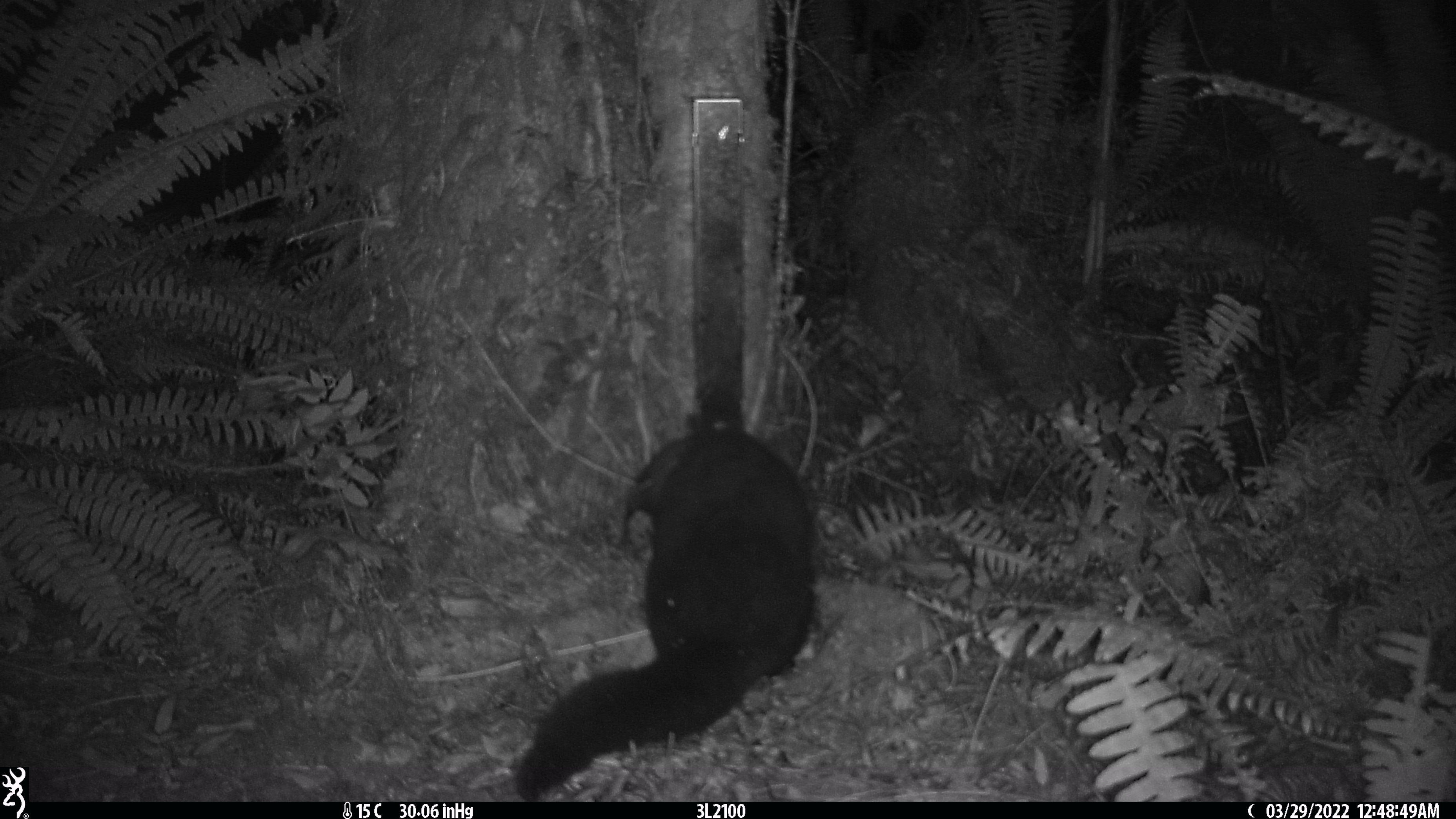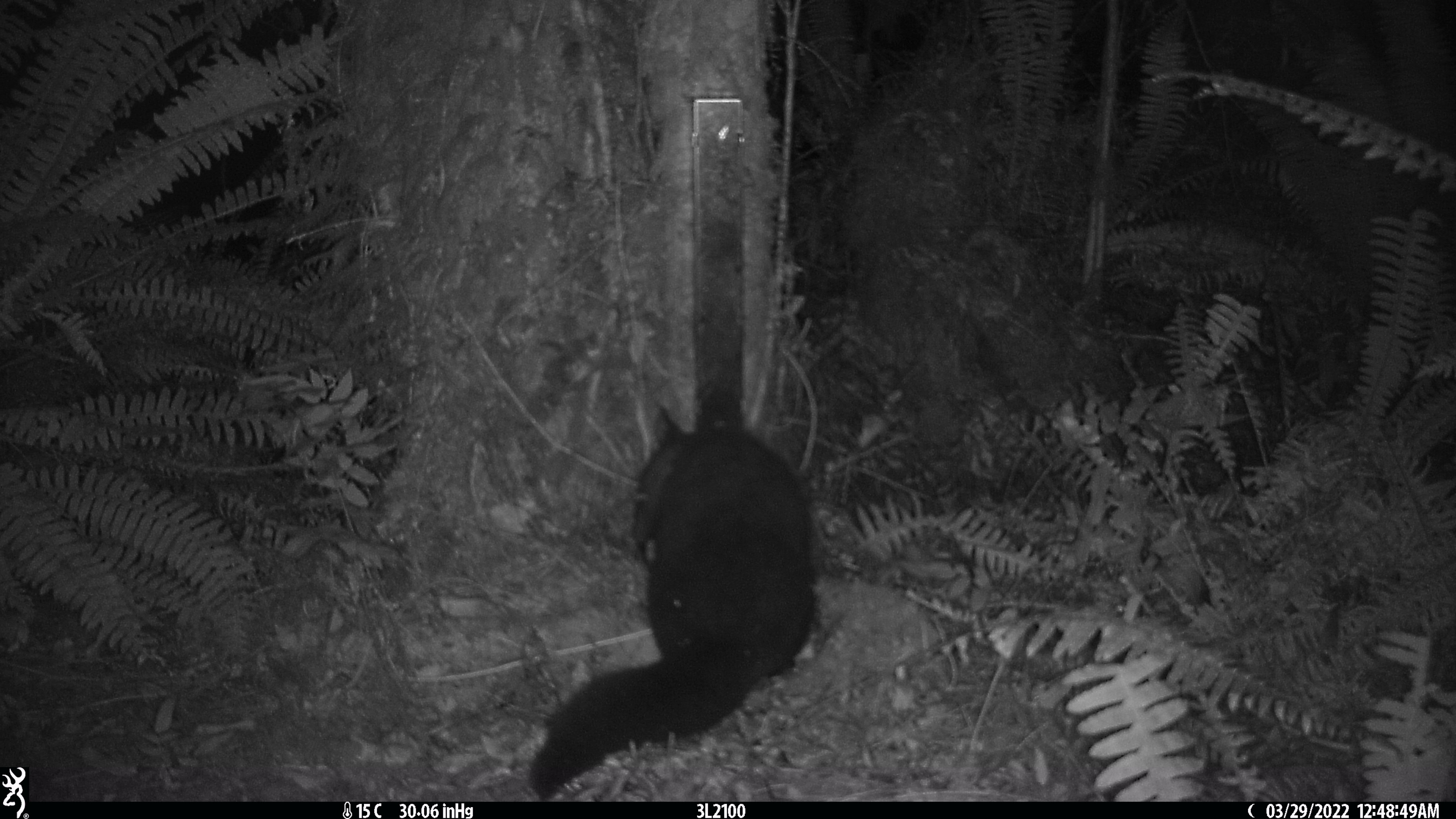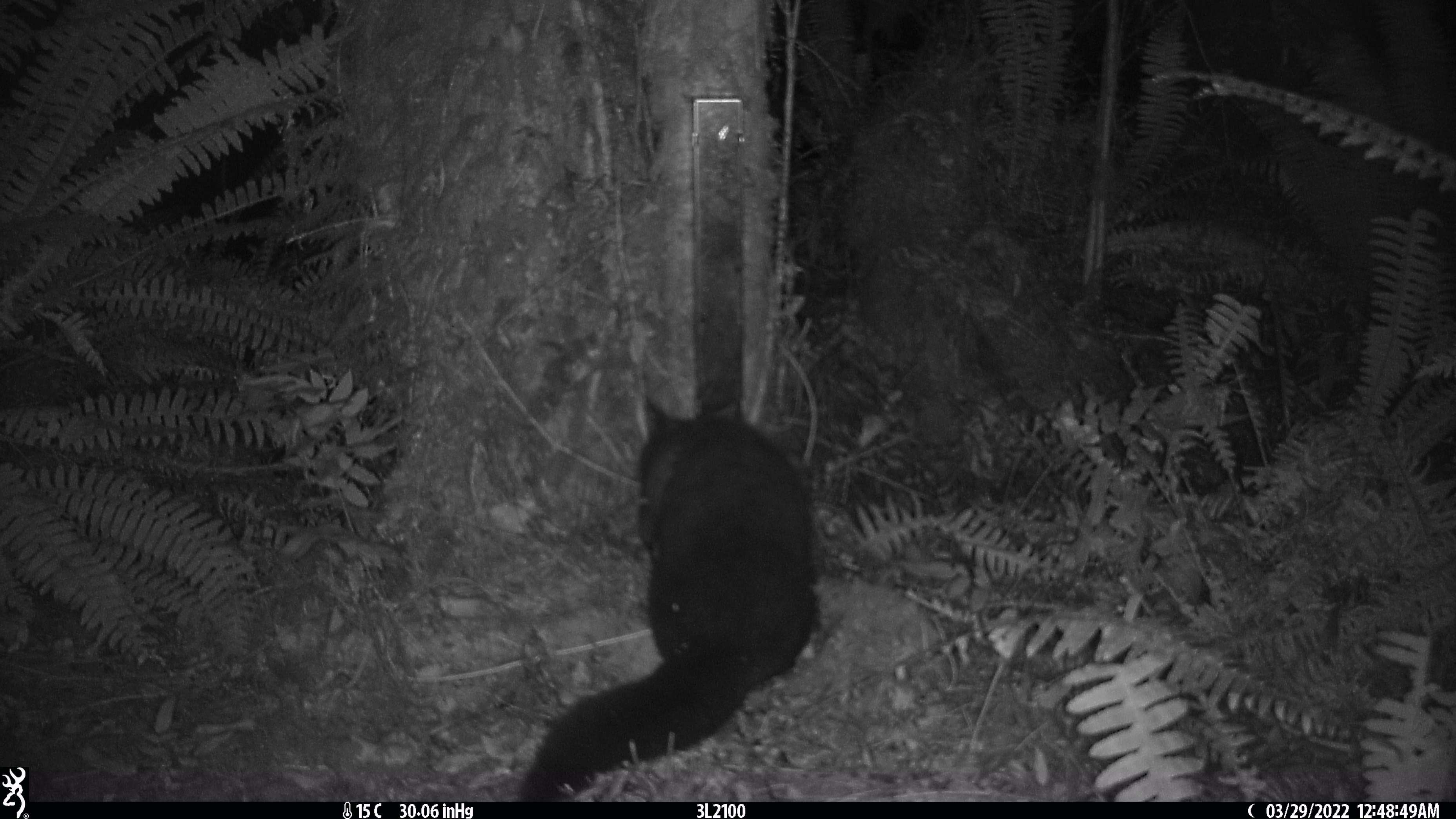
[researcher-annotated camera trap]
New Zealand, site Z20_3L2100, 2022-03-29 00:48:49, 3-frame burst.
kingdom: Animalia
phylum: Chordata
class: Mammalia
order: Diprotodontia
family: Phalangeridae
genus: Trichosurus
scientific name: Trichosurus vulpecula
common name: common brushtail possum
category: possum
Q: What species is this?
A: Possum (common brushtail possum) (Trichosurus vulpecula).